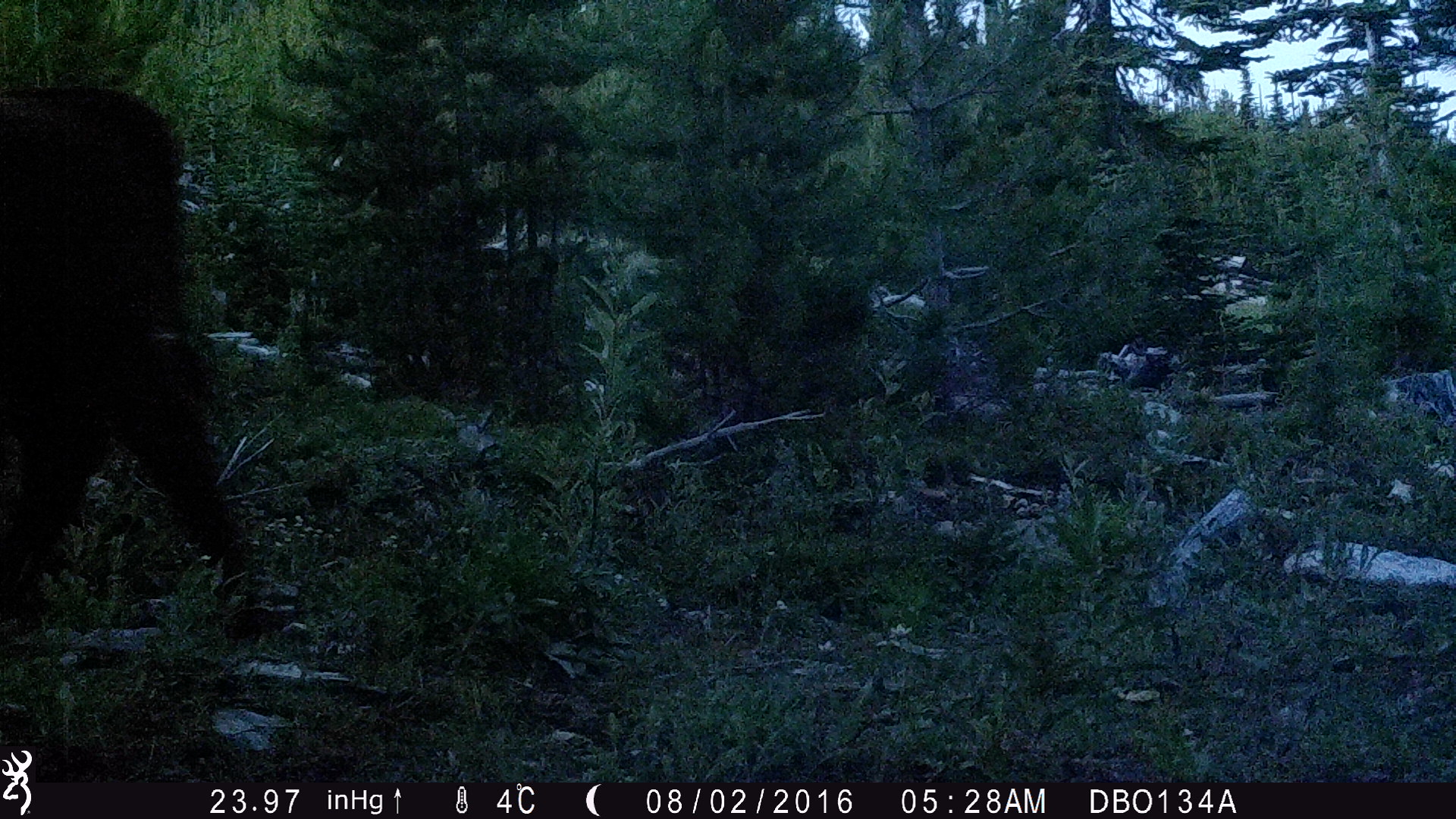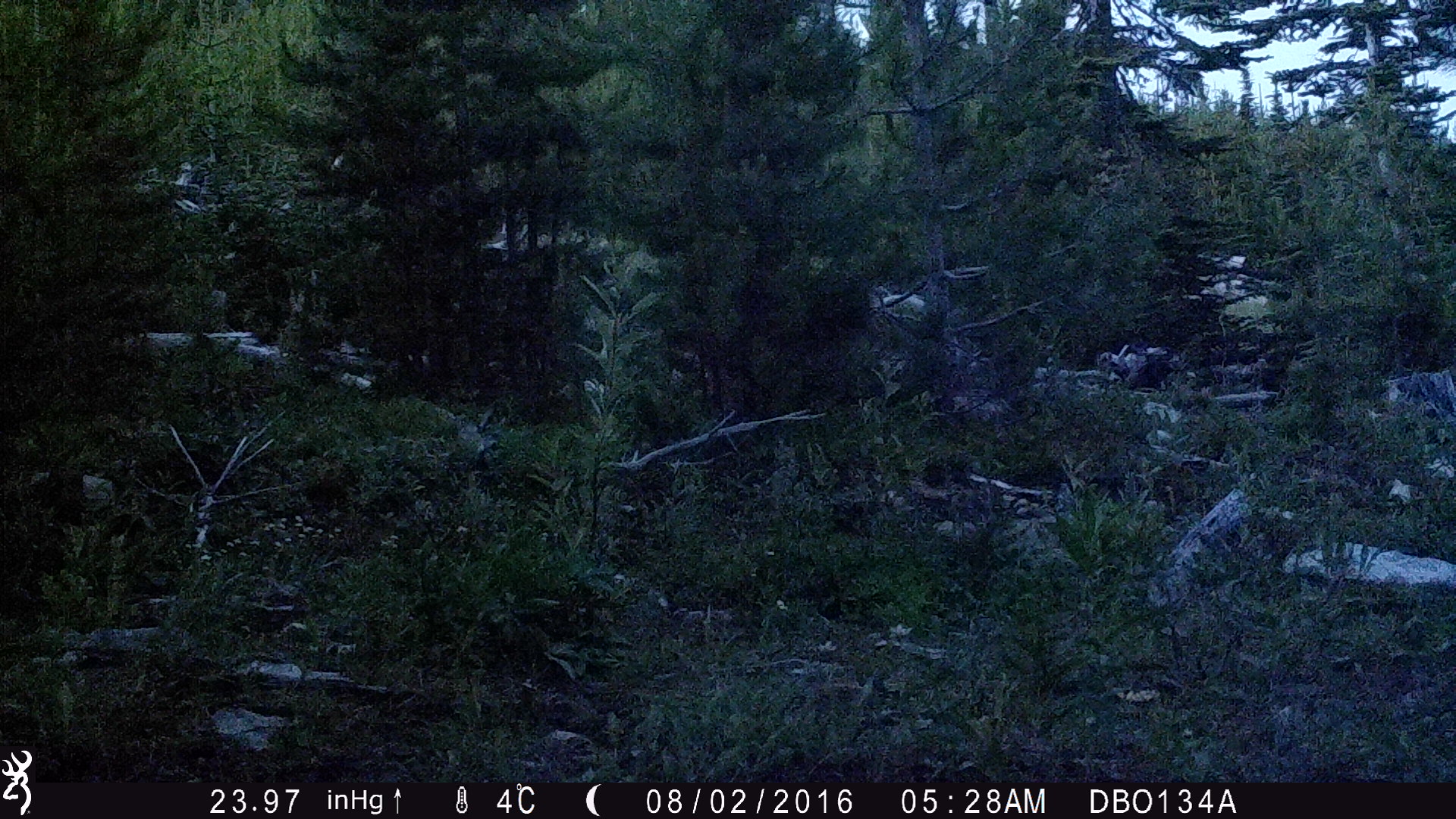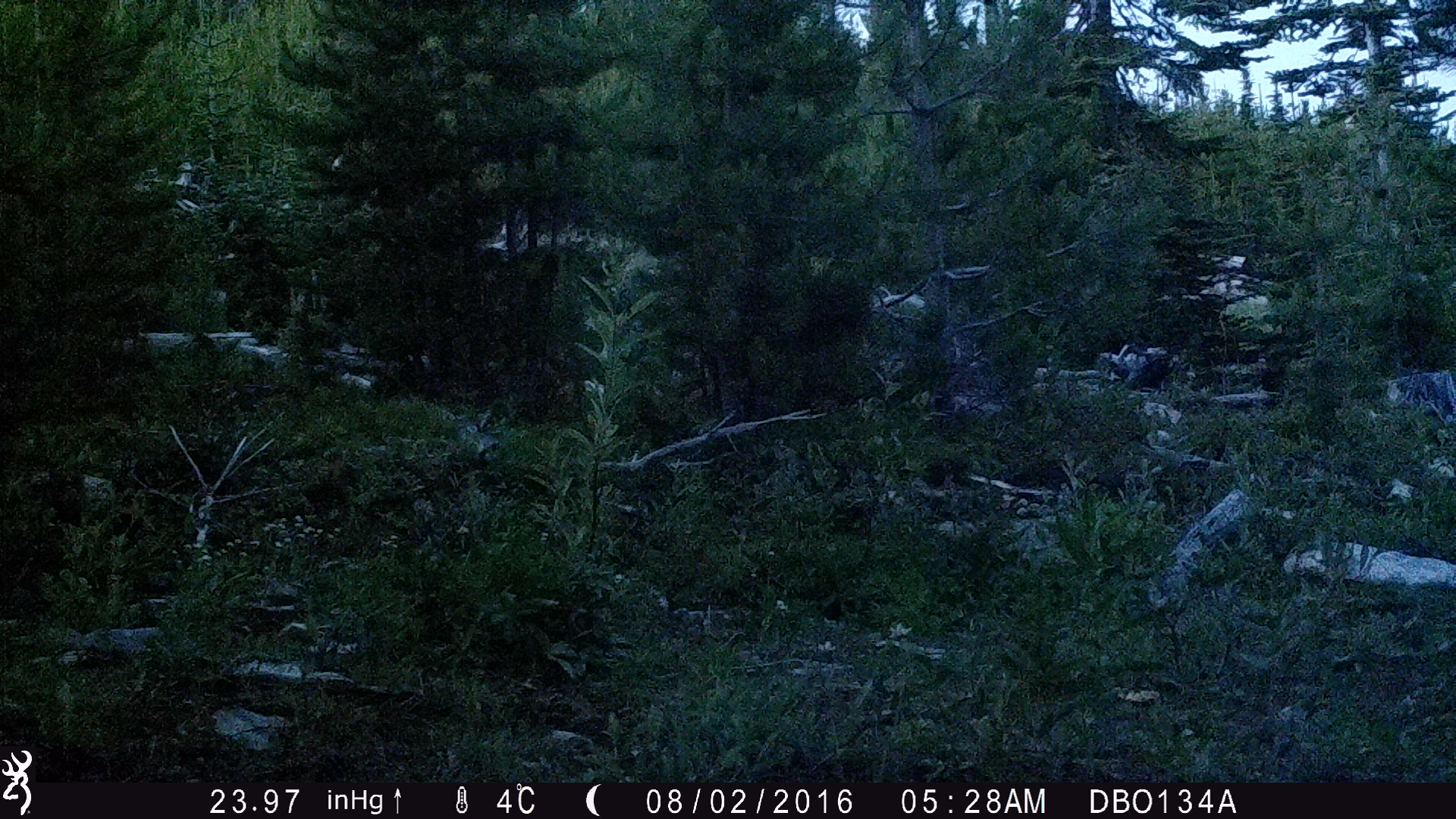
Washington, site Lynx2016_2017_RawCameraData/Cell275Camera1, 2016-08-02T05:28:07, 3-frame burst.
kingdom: Animalia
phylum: Chordata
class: Mammalia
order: Artiodactyla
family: Bovidae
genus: Bos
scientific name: Bos taurus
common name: domestic cattle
Domestic cattle (Bos taurus). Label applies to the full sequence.